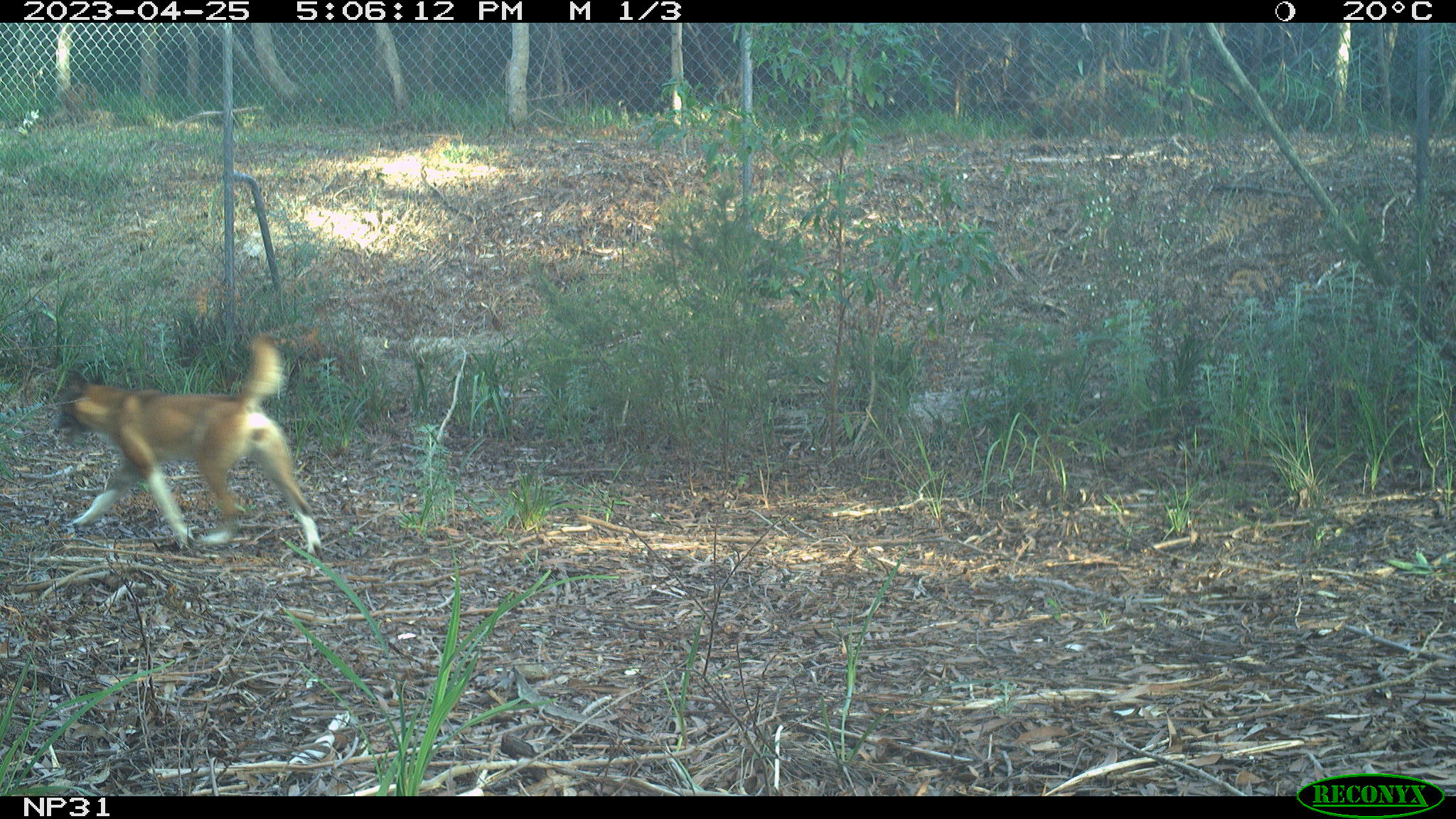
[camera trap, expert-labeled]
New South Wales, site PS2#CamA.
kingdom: Animalia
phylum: Chordata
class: Mammalia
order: Carnivora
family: Canidae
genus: Canis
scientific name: Canis familiaris dingo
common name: dingo